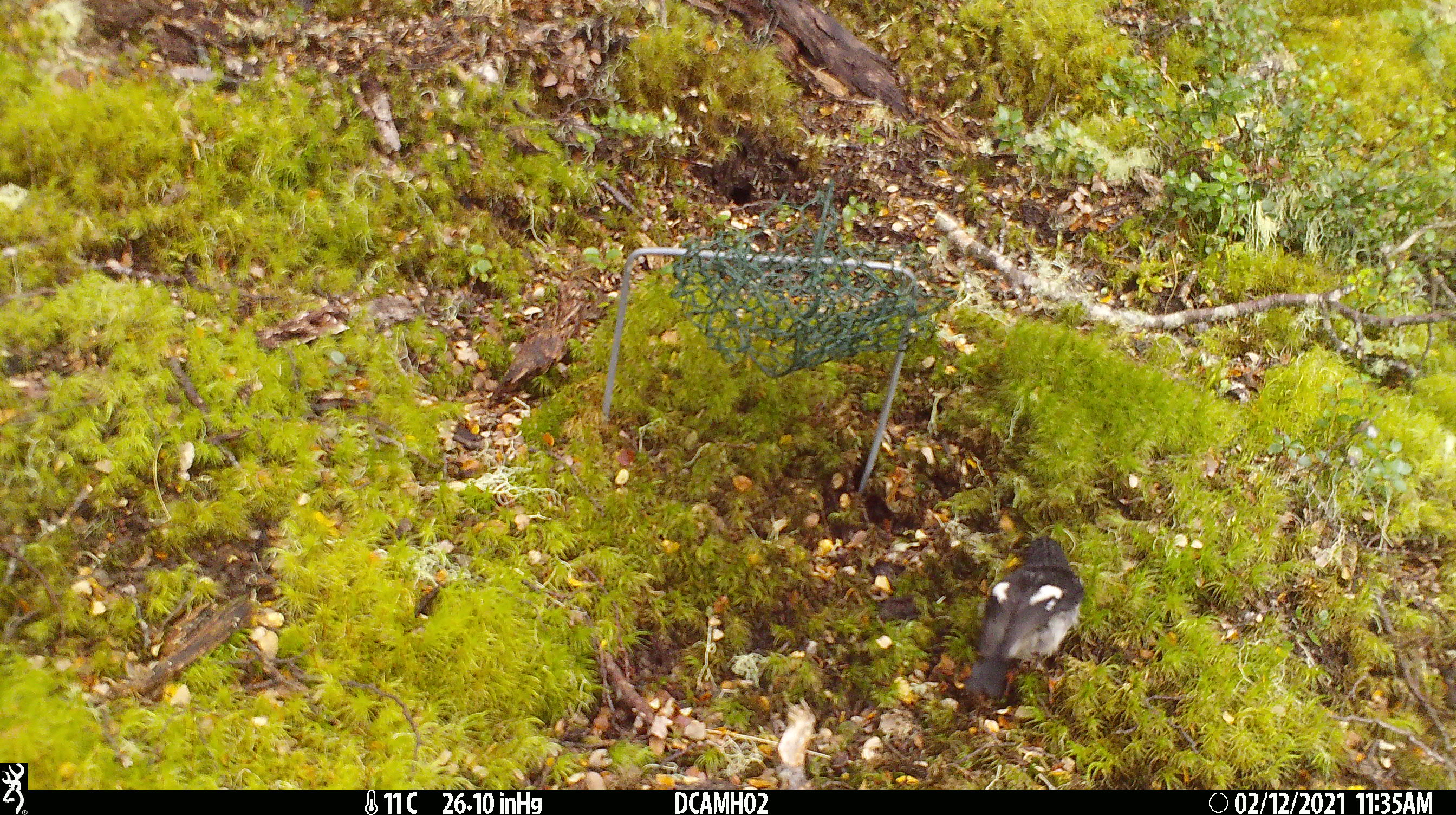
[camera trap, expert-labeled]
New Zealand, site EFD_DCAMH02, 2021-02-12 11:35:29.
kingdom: Animalia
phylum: Chordata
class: Aves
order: Passeriformes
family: Petroicidae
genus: Petroica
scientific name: Petroica macrocephala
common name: tomtit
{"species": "tomtit (Petroica macrocephala)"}